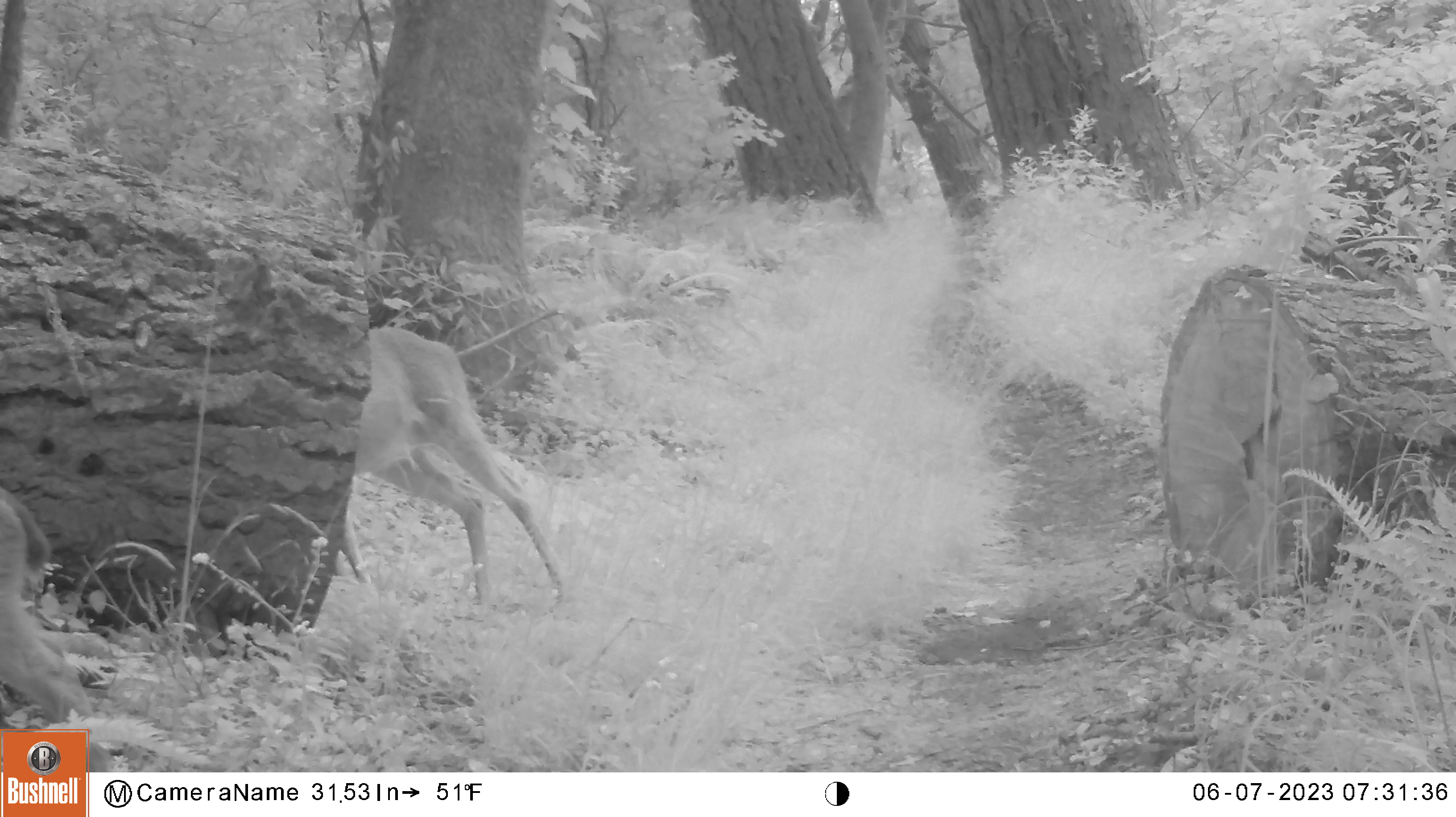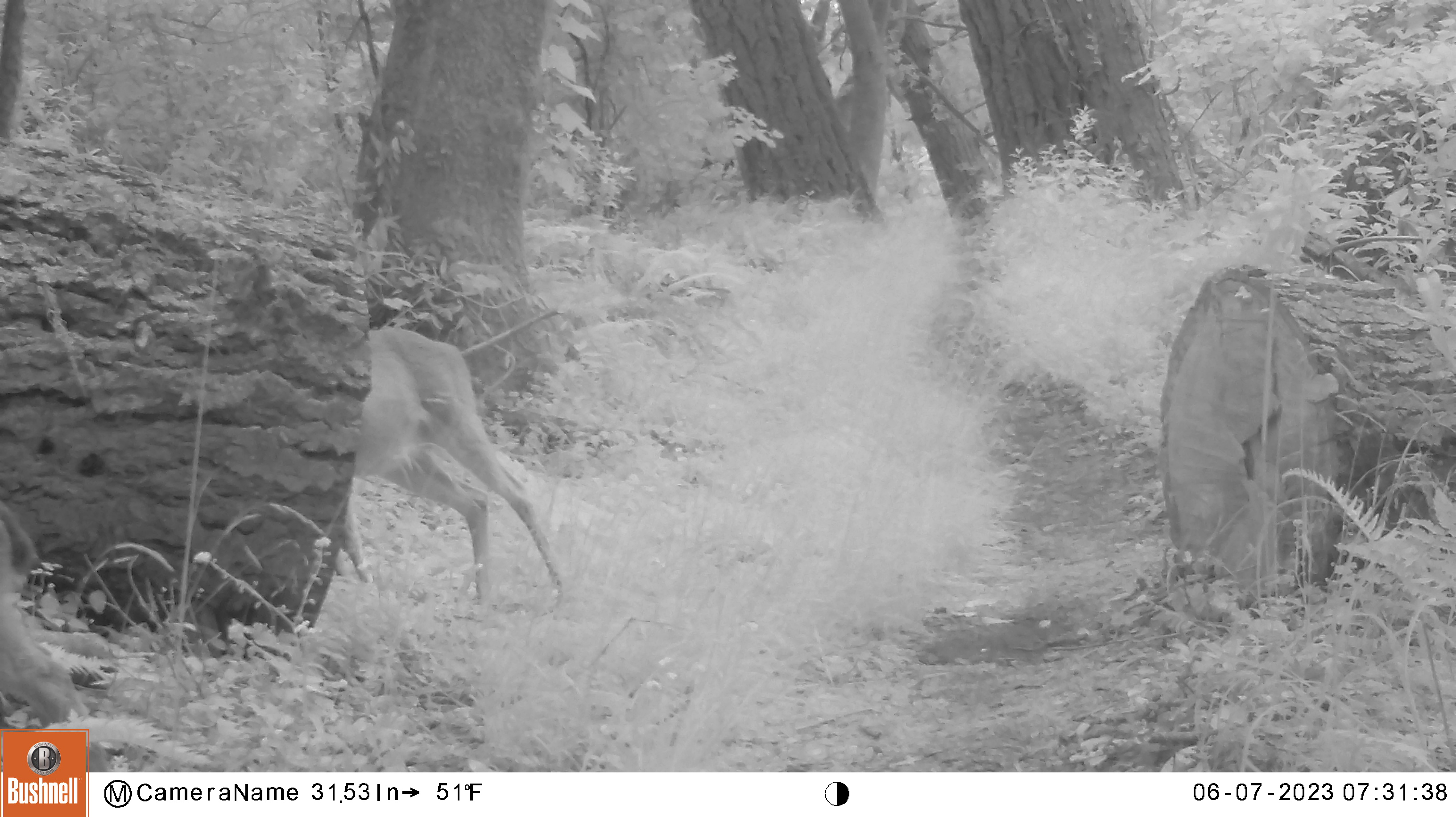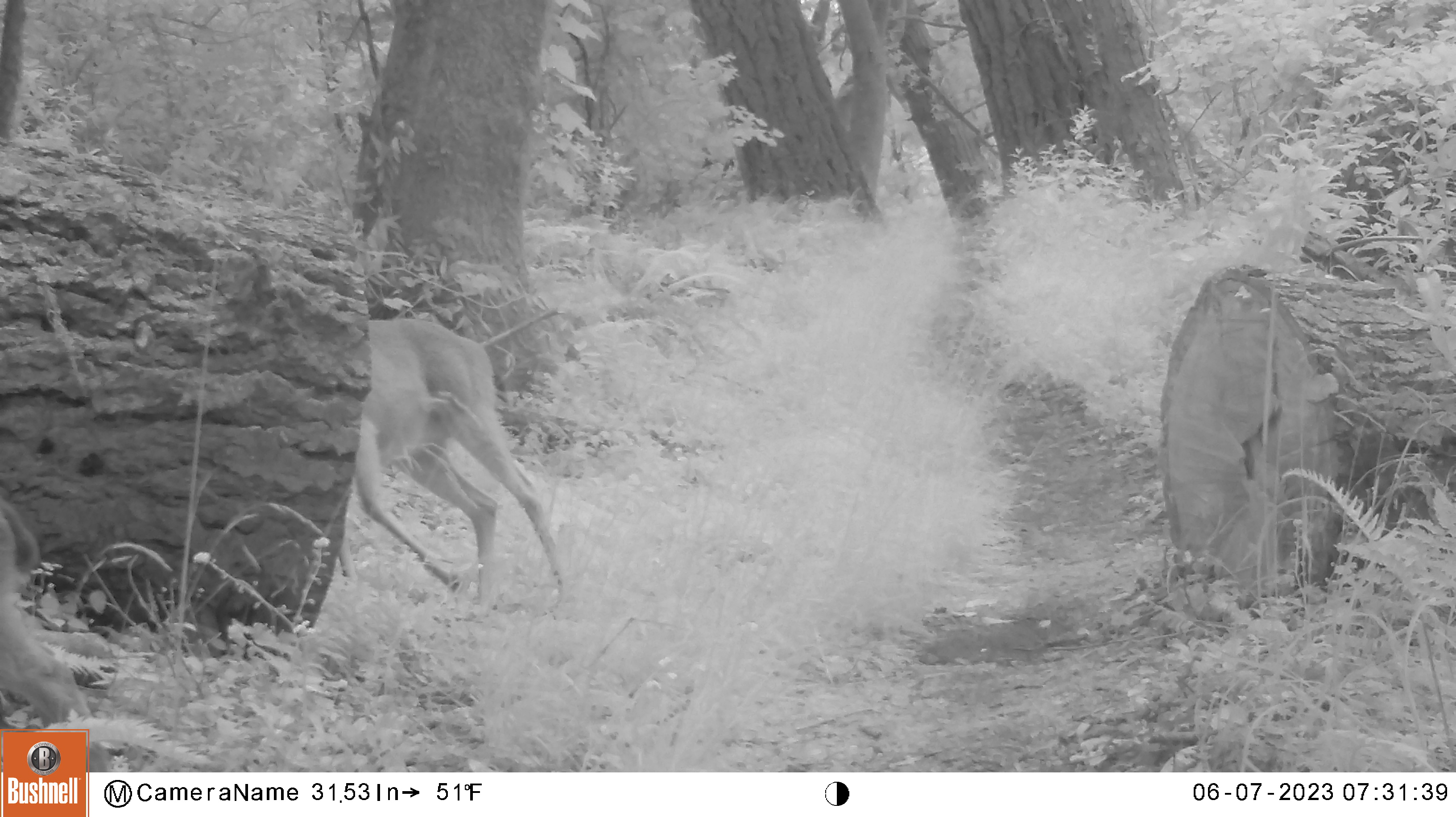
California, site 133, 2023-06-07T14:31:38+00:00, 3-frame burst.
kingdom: Animalia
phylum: Chordata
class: Mammalia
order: Artiodactyla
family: Cervidae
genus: Odocoileus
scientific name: Odocoileus hemionus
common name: mule deer